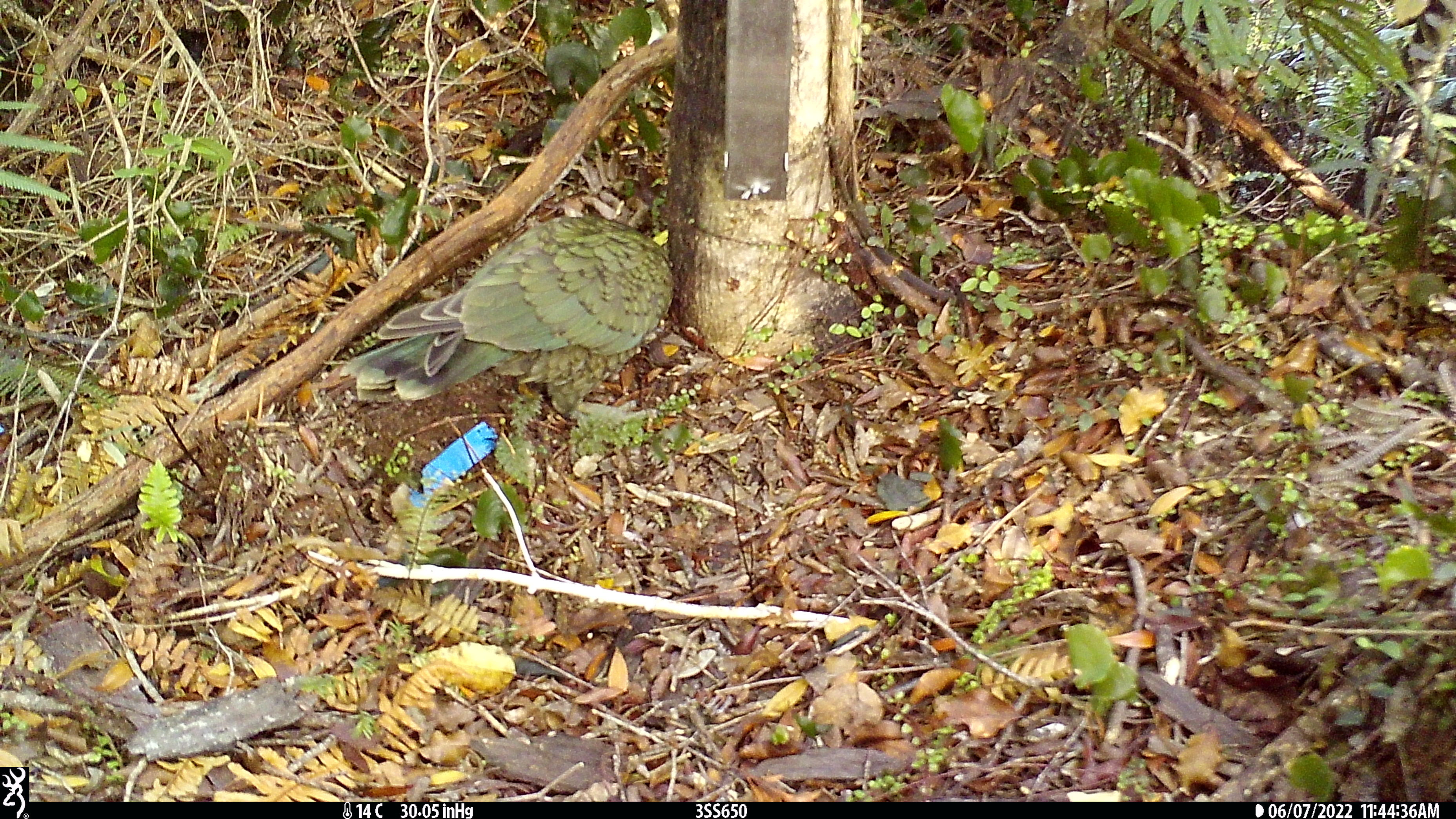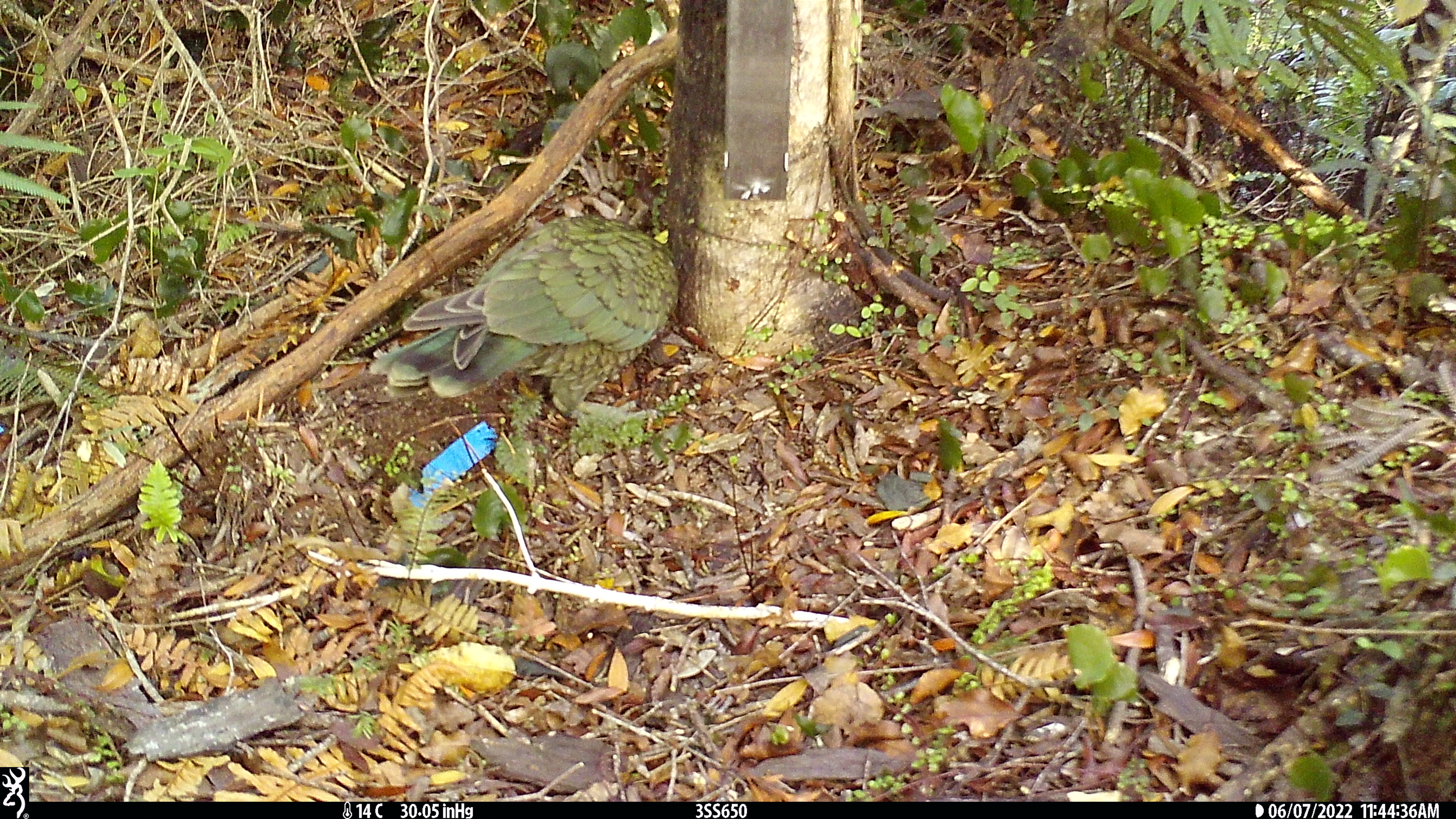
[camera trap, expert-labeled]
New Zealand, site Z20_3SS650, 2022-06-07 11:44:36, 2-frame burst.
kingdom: Animalia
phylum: Chordata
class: Aves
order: Psittaciformes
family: Strigopidae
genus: Nestor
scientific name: Nestor notabilis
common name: kea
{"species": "kea (Nestor notabilis)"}